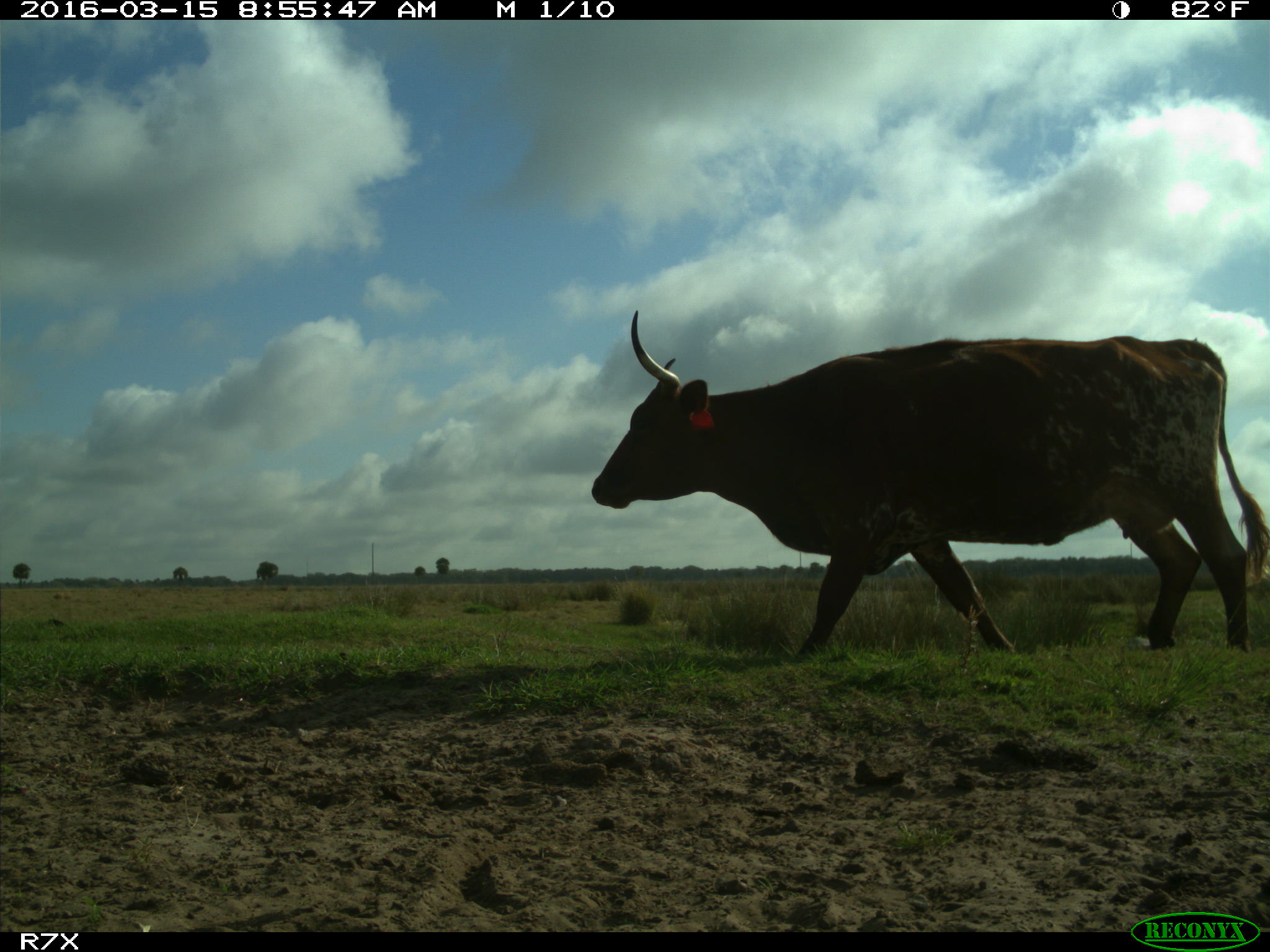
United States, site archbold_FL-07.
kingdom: Animalia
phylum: Chordata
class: Mammalia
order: Artiodactyla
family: Bovidae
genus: Bos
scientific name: Bos taurus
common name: domestic cow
Bos taurus (domestic cow).